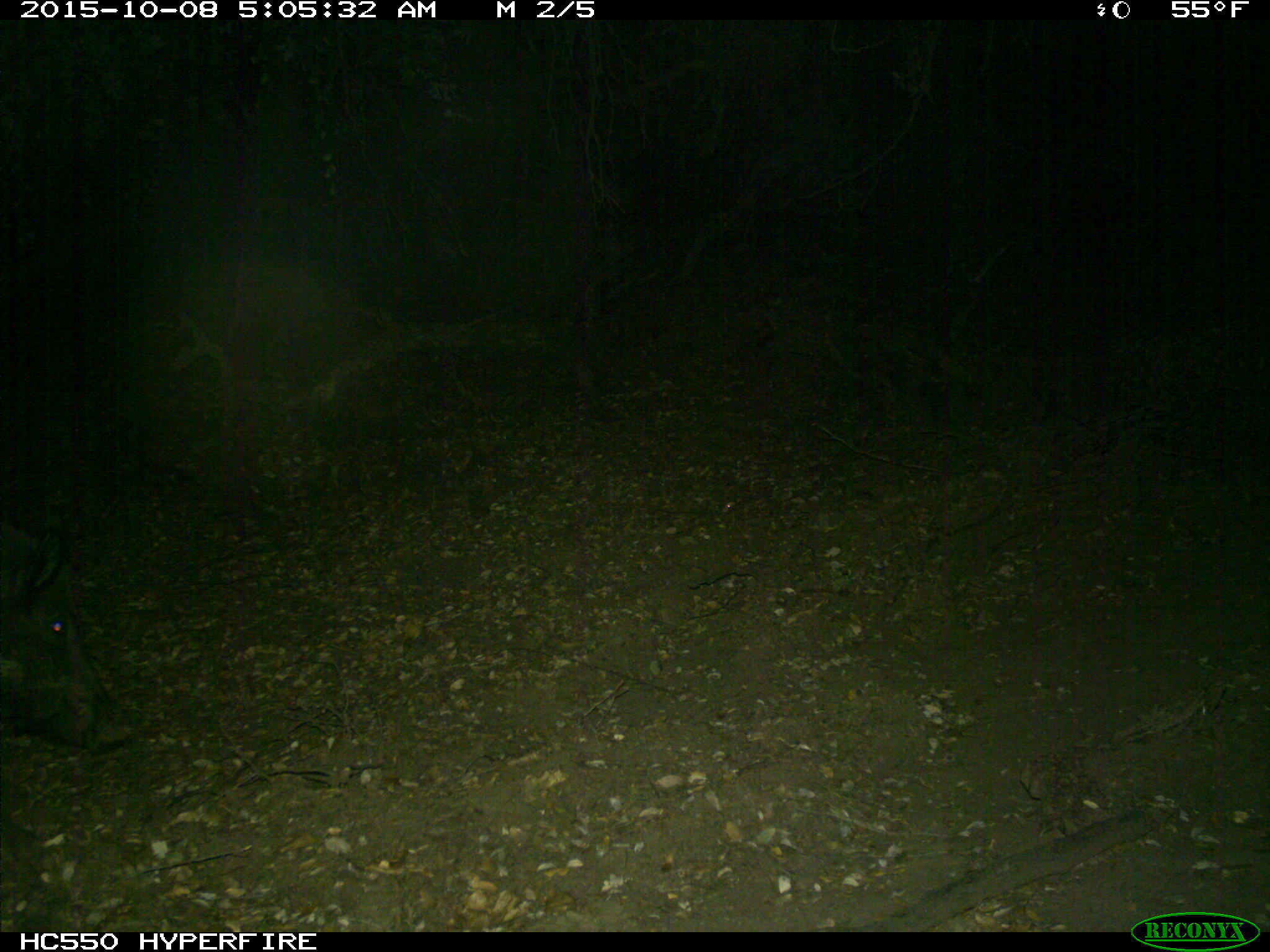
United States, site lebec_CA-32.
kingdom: Animalia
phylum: Chordata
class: Mammalia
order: Artiodactyla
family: Suidae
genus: Sus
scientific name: Sus scrofa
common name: wild boar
Sus scrofa (wild boar).